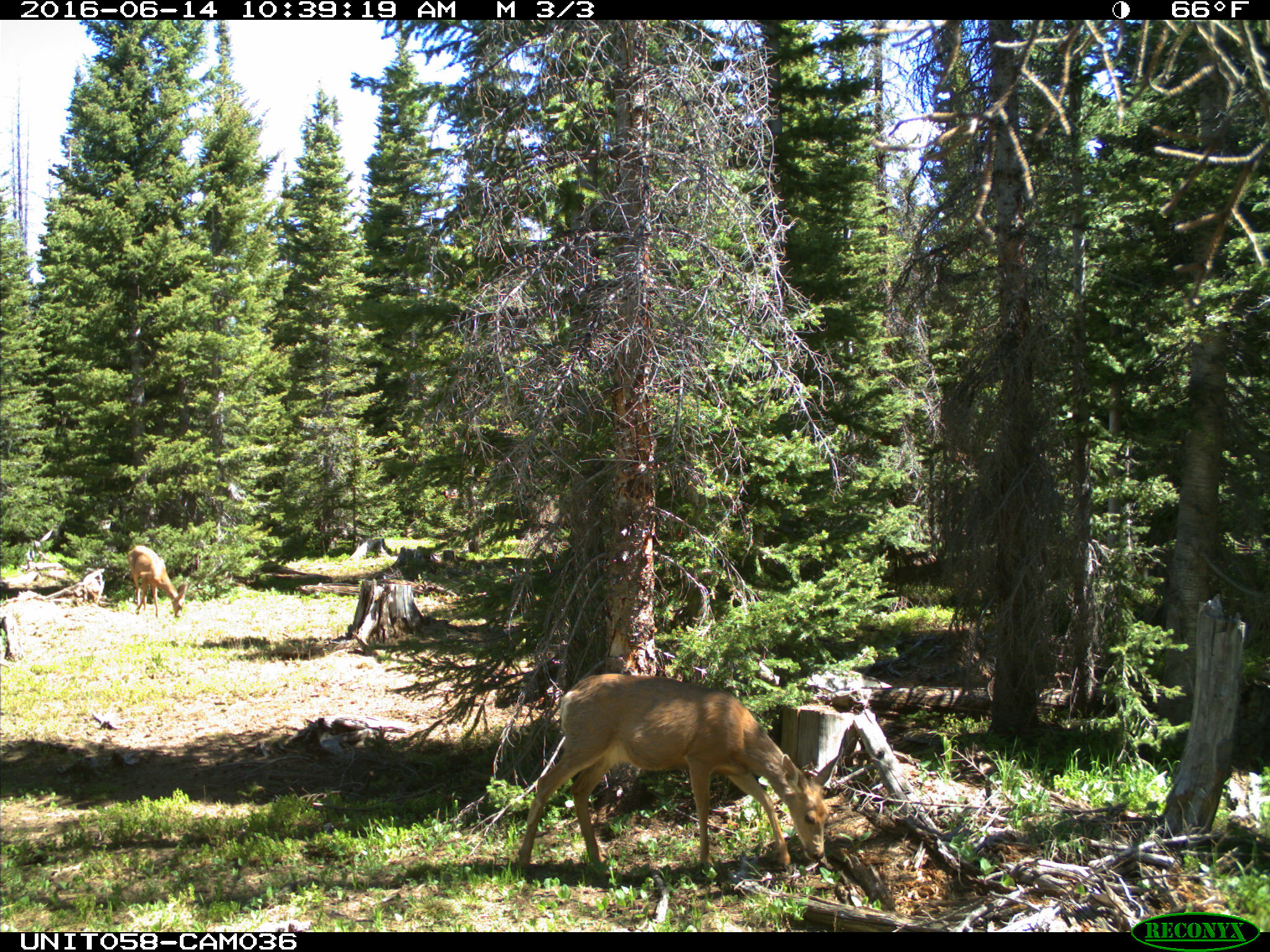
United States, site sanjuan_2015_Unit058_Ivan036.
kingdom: Animalia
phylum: Chordata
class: Mammalia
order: Artiodactyla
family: Cervidae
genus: Odocoileus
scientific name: Odocoileus hemionus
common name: mule deer